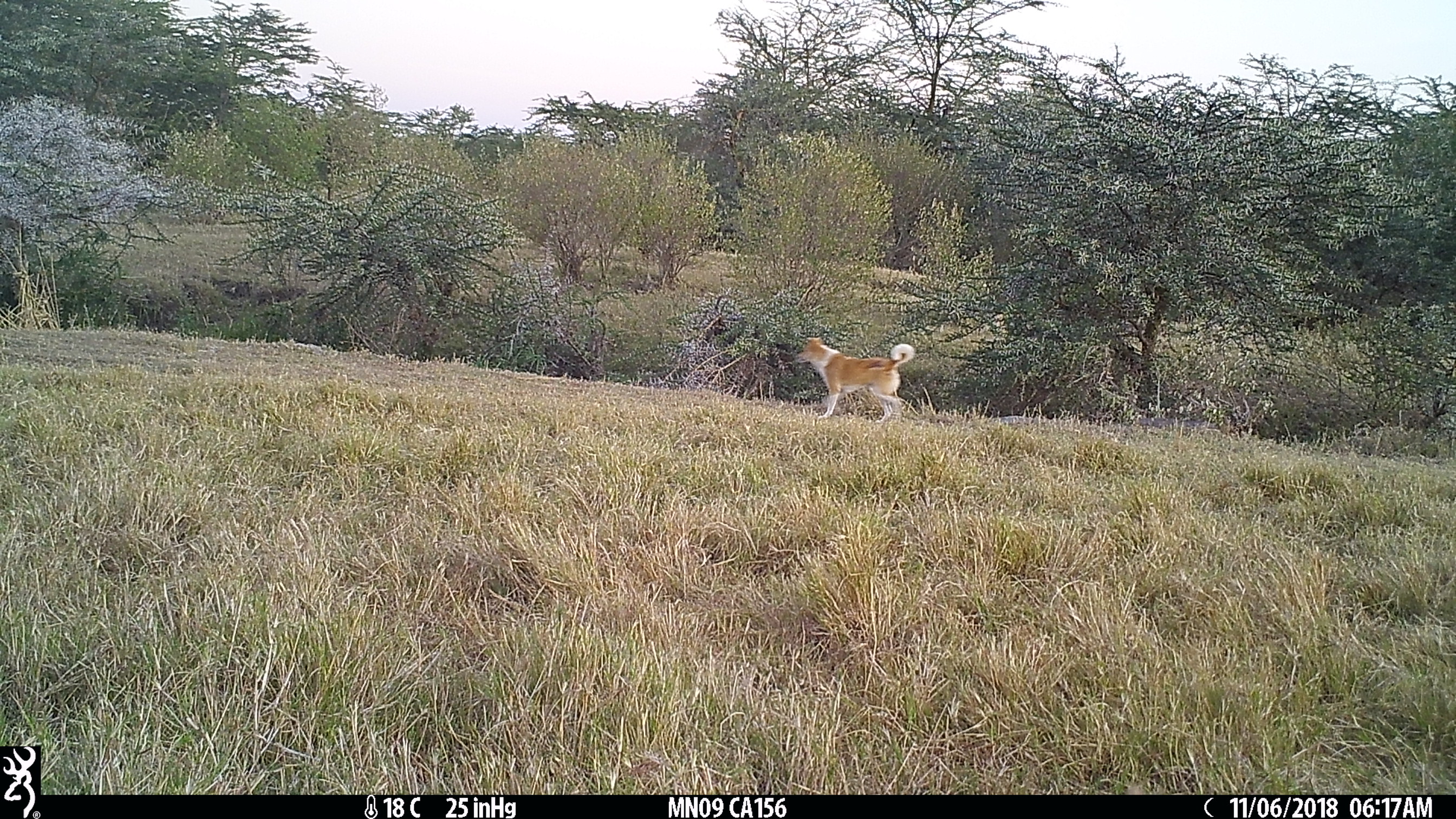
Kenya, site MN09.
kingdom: Animalia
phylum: Chordata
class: Mammalia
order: Carnivora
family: Canidae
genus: Canis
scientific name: Canis familiaris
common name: domestic dog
Domestic dog (Canis familiaris).